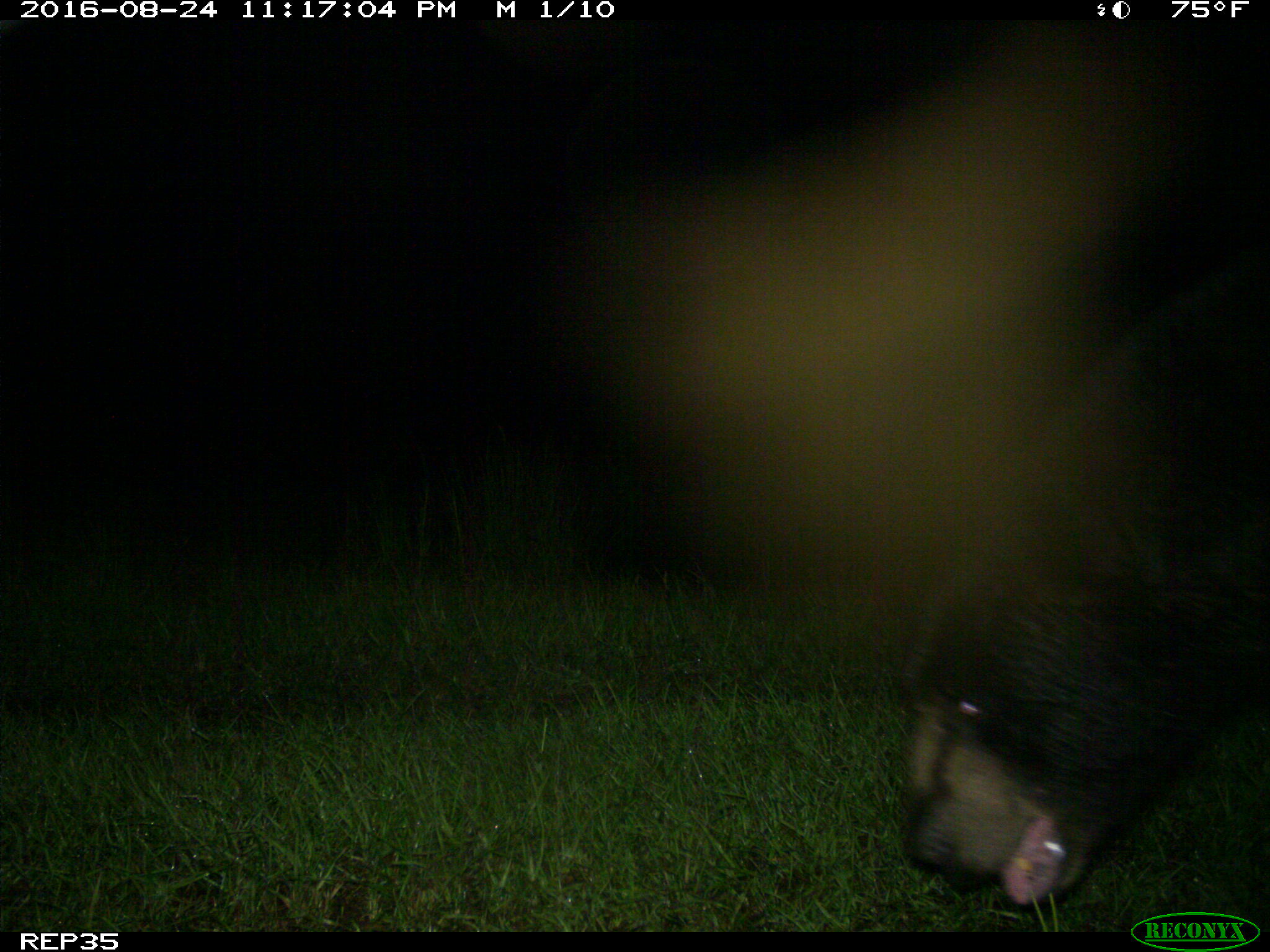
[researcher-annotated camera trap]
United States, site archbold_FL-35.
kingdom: Animalia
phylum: Chordata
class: Mammalia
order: Carnivora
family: Ursidae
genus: Ursus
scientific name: Ursus americanus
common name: american black bear